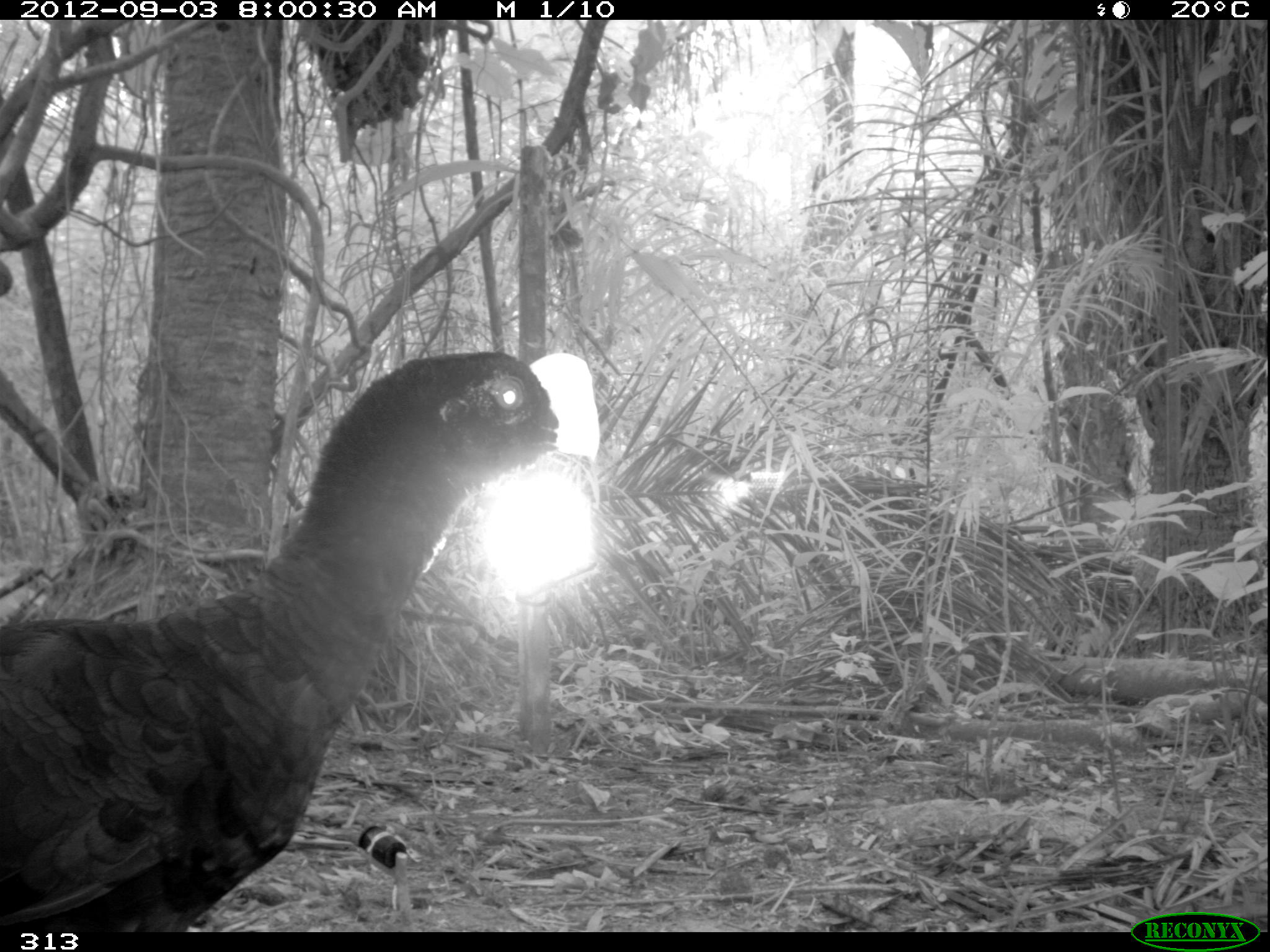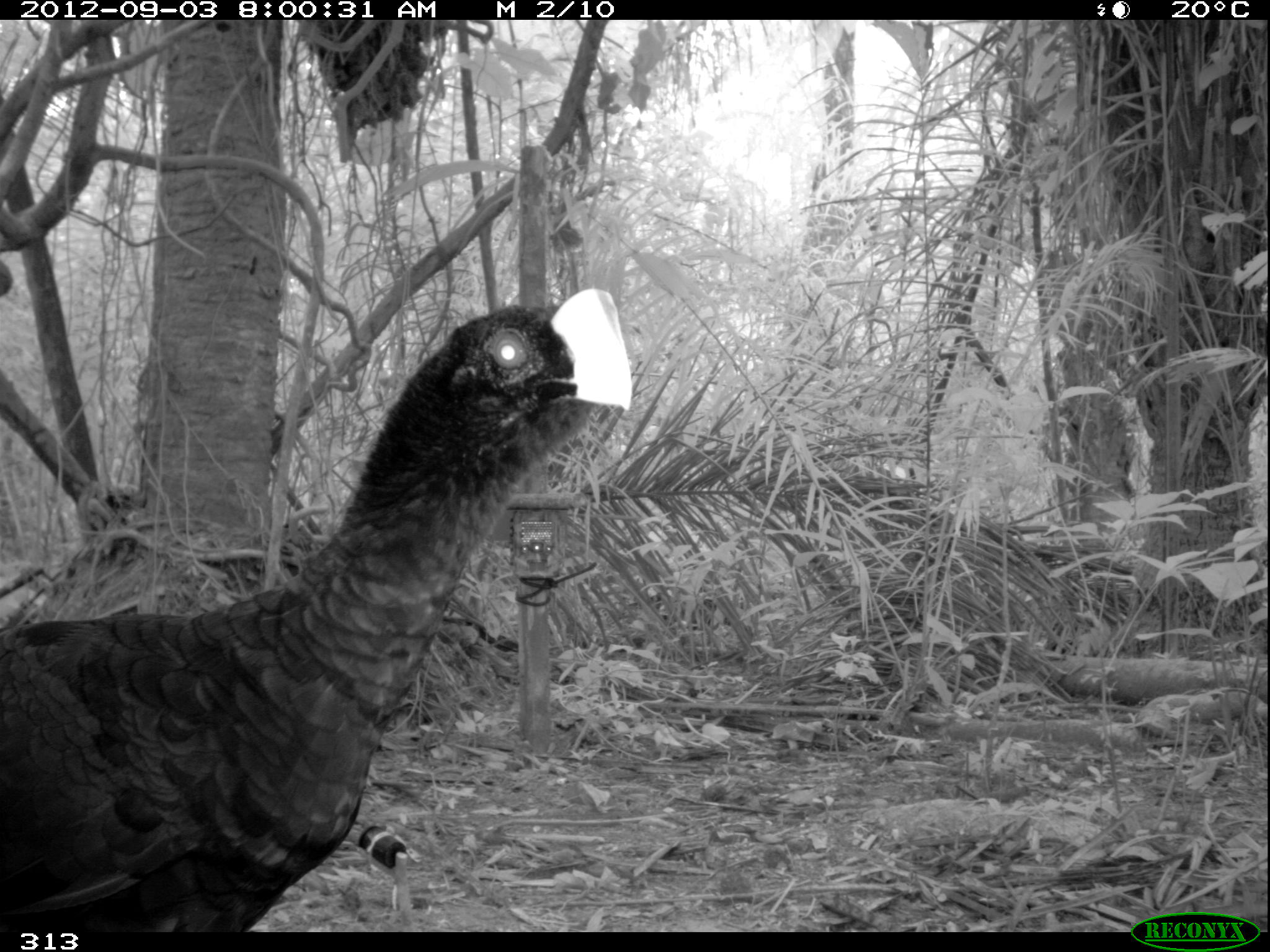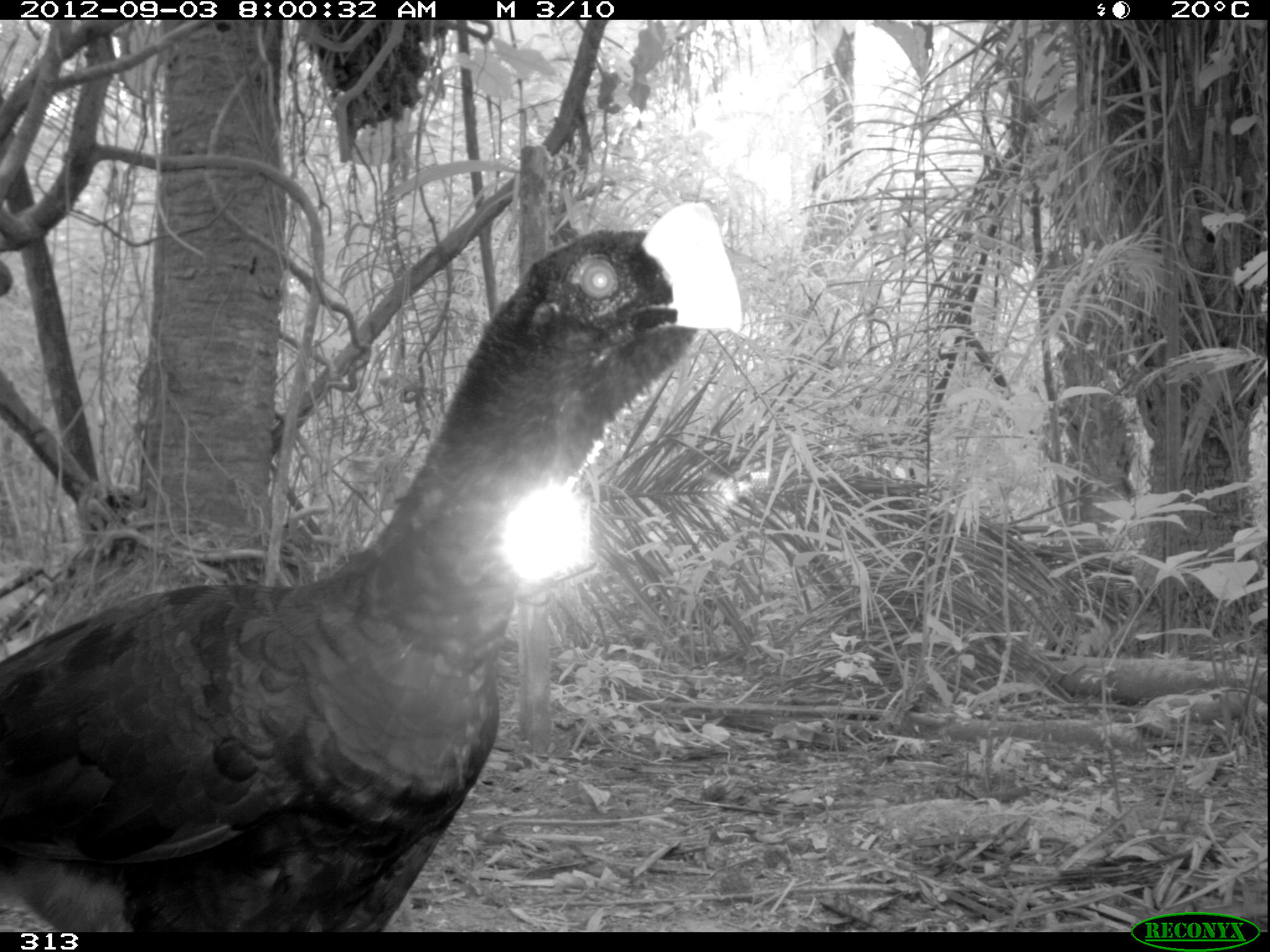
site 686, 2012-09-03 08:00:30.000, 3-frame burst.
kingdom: Animalia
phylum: Chordata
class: Aves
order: Galliformes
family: Cracidae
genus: Mitu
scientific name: Mitu tuberosum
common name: razor-billed curassow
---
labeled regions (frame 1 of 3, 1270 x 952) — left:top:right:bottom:
mitu tuberosum: 0:344:601:930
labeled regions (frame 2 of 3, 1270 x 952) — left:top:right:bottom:
mitu tuberosum: 0:286:633:933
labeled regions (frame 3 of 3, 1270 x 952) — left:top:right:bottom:
mitu tuberosum: 0:195:746:931